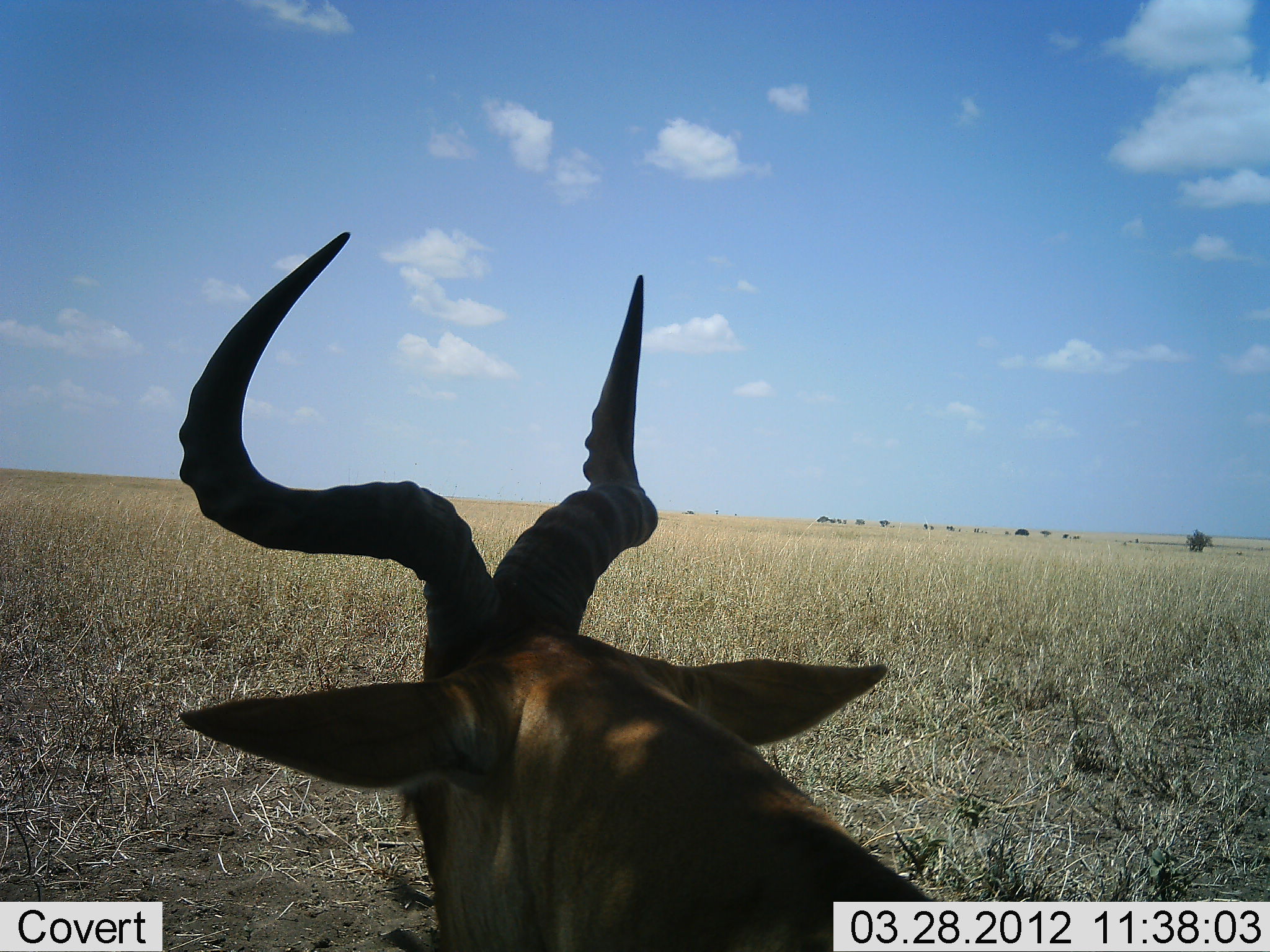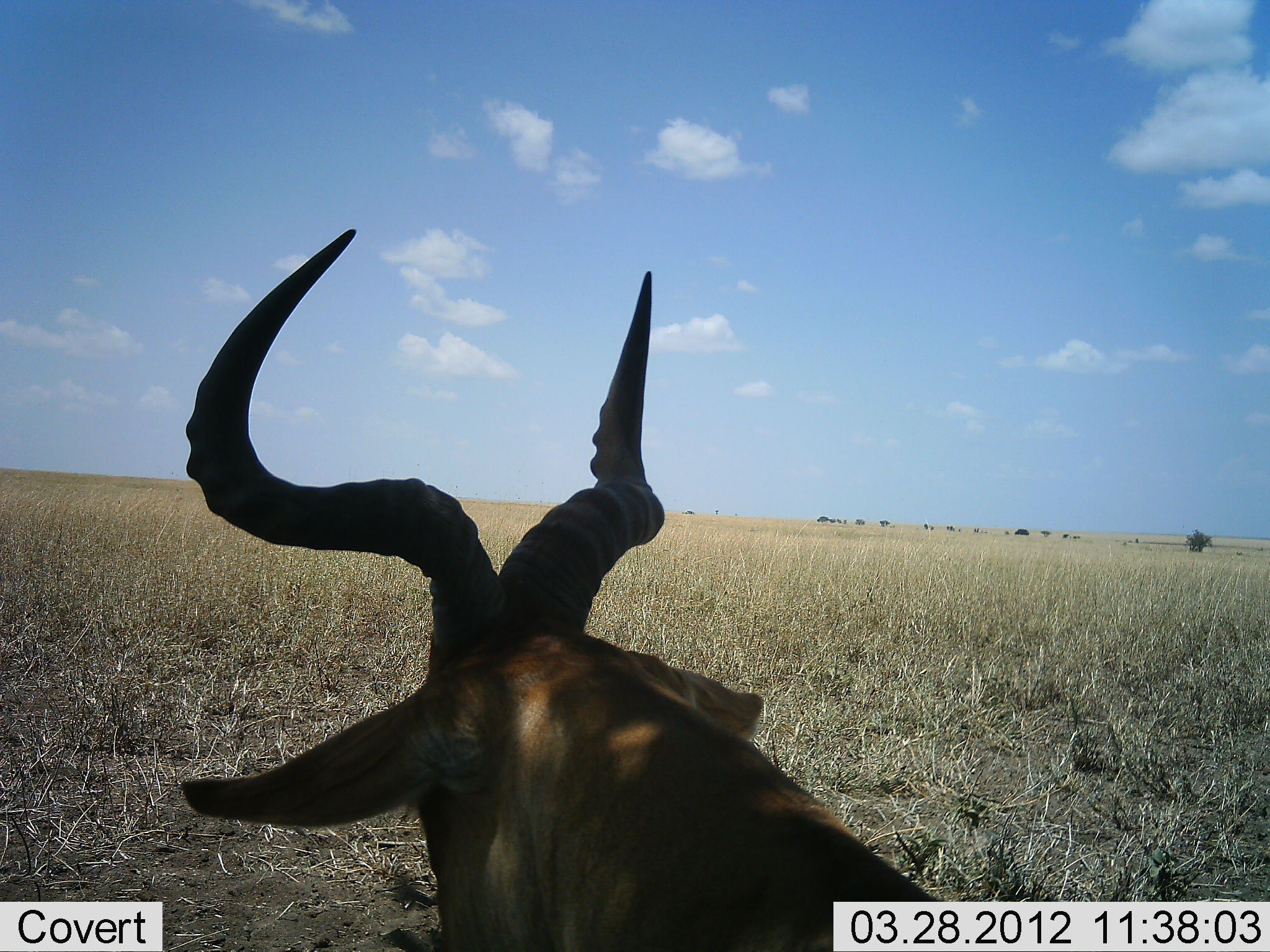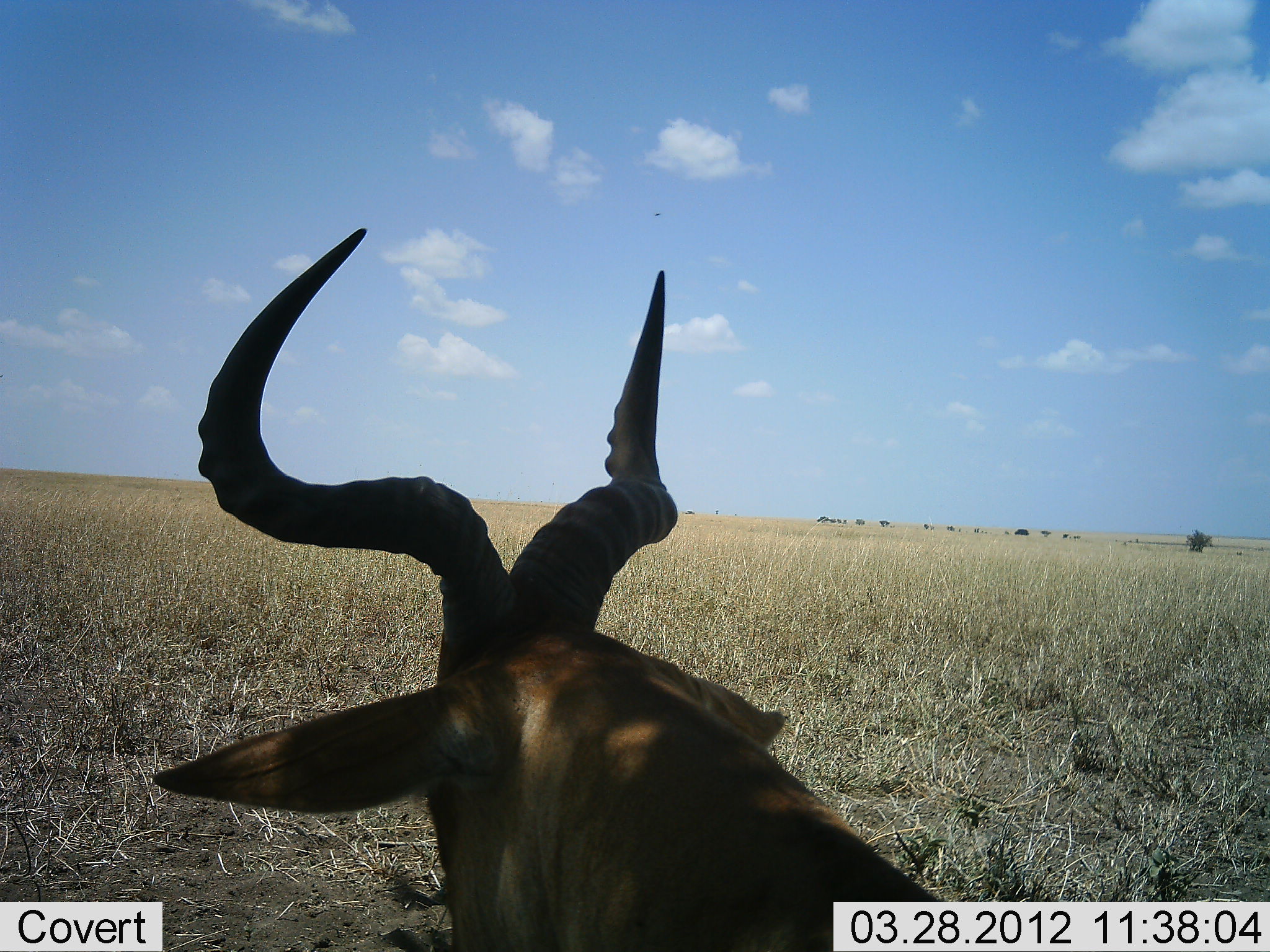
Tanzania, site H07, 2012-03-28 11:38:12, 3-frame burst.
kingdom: Animalia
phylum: Chordata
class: Mammalia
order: Artiodactyla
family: Bovidae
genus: Alcelaphus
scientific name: Alcelaphus buselaphus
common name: hartebeest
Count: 1.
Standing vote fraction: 25%.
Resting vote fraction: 69%.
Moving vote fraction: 6%.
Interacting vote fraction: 0%.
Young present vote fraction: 0%.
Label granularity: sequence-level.